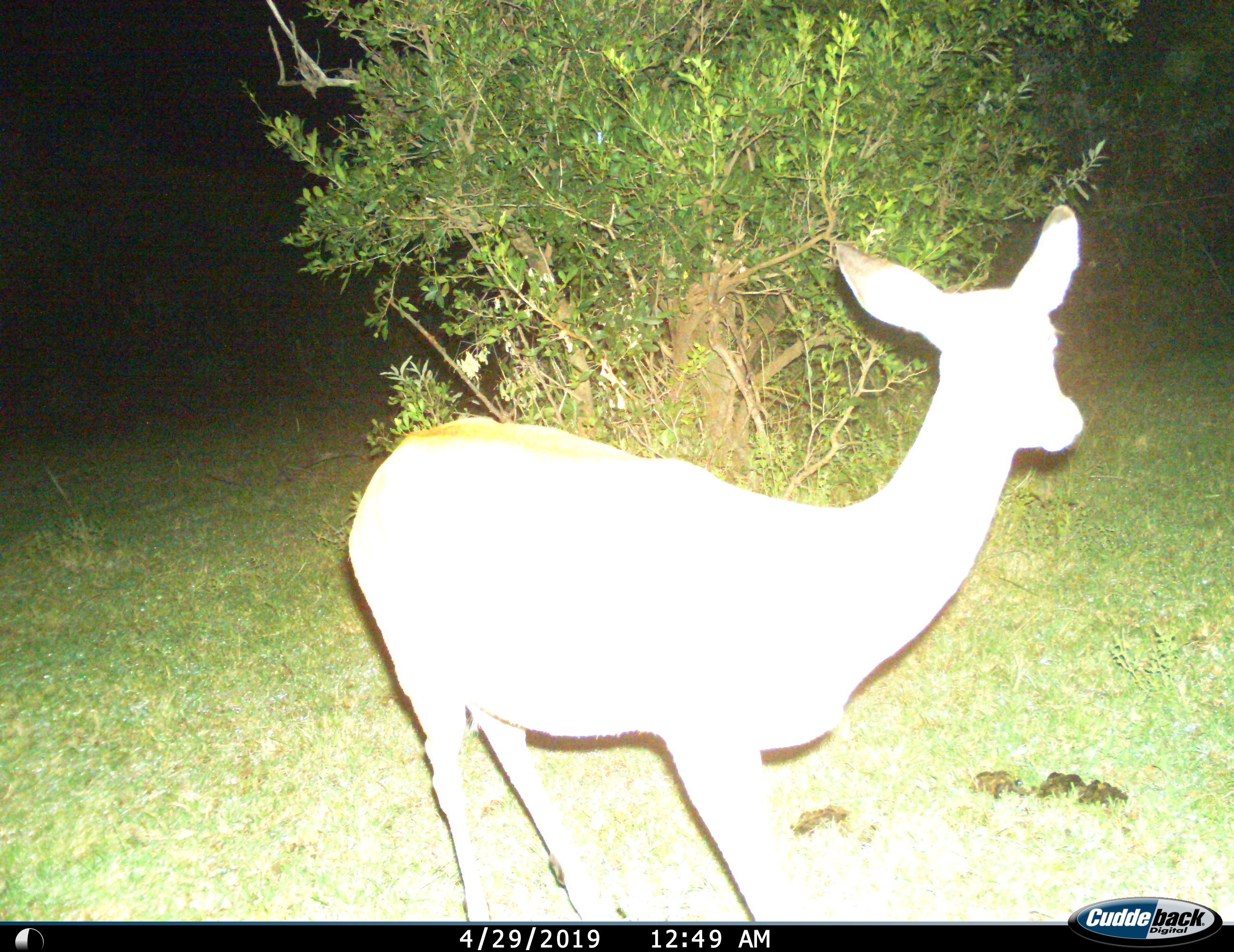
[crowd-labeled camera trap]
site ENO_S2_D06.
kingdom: Animalia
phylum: Chordata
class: Mammalia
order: Artiodactyla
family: Bovidae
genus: Aepyceros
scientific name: Aepyceros melampus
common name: impala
Impala (Aepyceros melampus), count 1. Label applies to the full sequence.